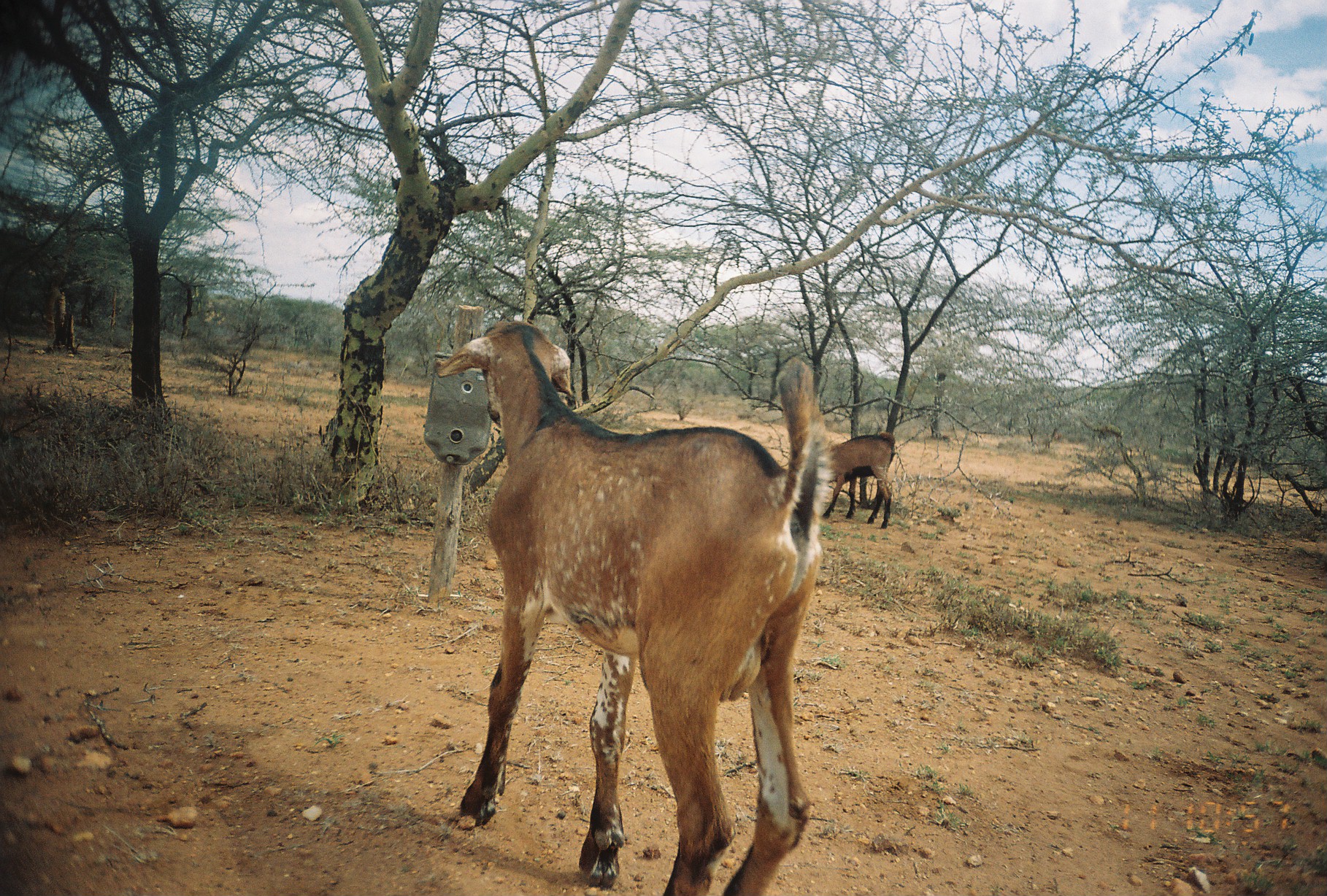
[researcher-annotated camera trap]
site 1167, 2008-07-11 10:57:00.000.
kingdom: Animalia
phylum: Chordata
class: Mammalia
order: Artiodactyla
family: Bovidae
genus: Capra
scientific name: Capra aegagrus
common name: wild goat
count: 2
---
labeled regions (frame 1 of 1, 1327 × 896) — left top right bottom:
capra aegagrus: 433 321 829 896; 821 433 897 528